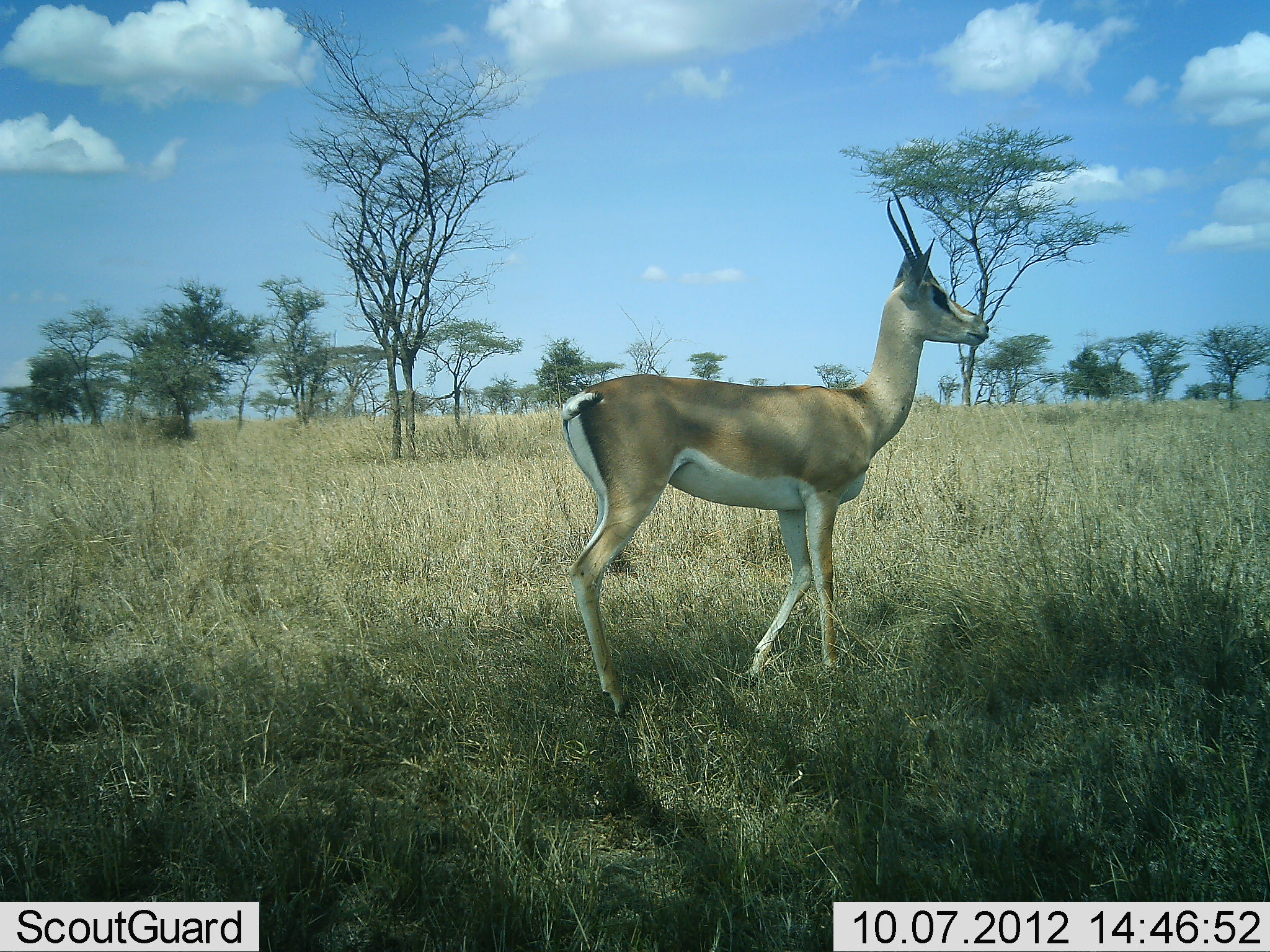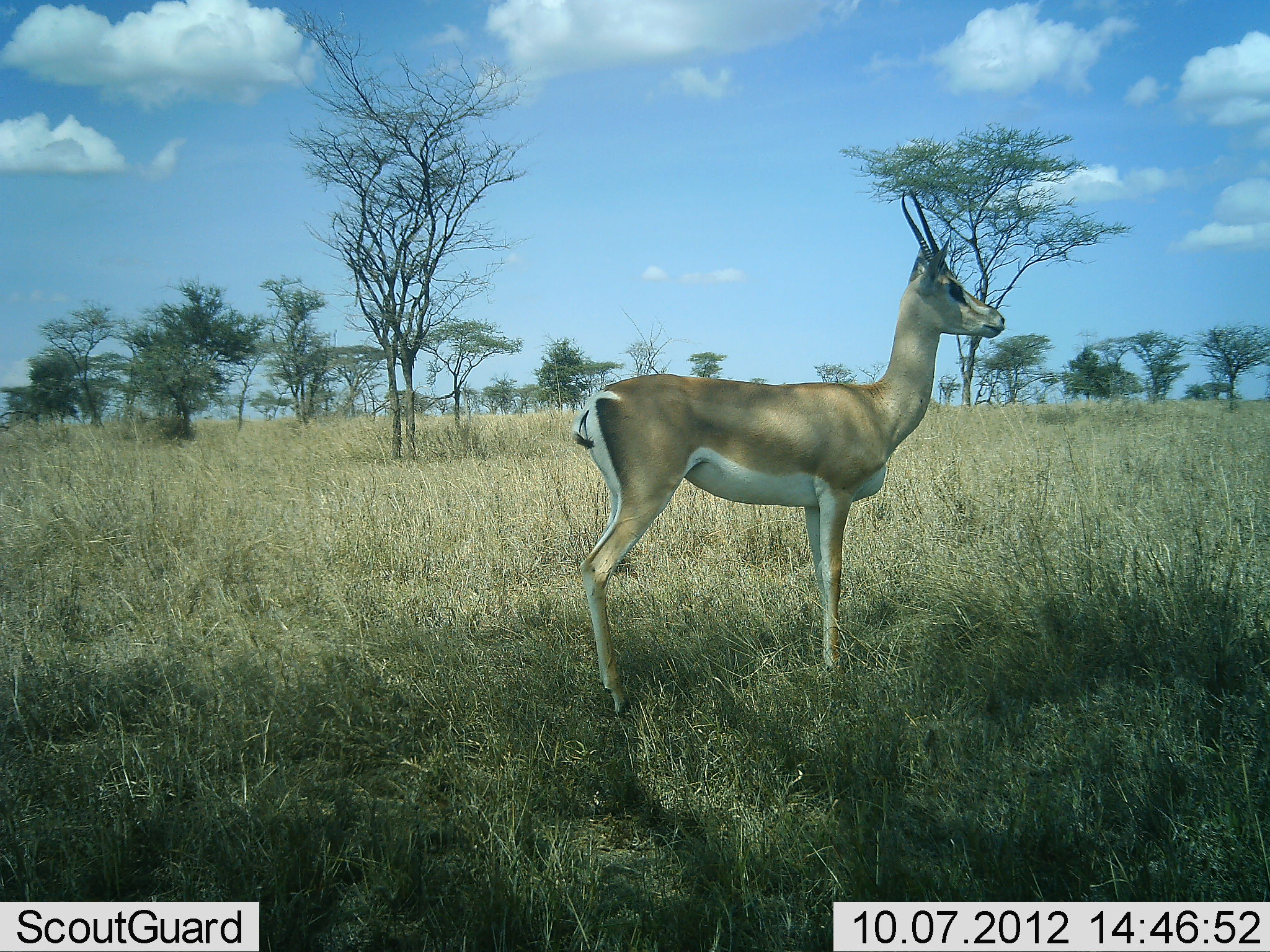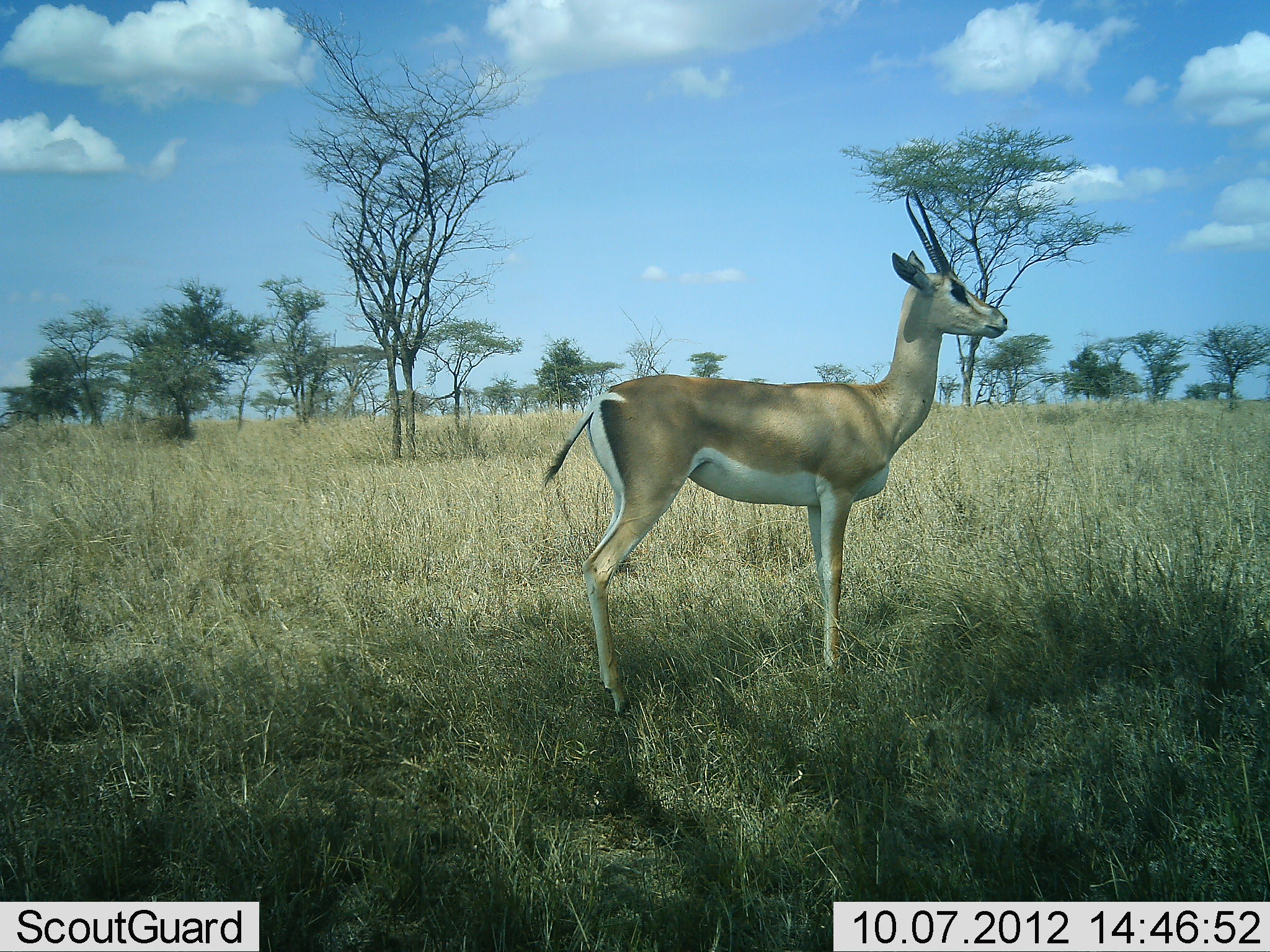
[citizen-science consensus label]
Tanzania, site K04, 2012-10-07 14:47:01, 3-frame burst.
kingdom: Animalia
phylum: Chordata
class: Mammalia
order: Artiodactyla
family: Bovidae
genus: Nanger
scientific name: Nanger granti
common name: grant's gazelle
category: gazellegrants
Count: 1.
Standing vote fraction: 100%.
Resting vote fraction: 0%.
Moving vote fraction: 0%.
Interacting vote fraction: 0%.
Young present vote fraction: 0%.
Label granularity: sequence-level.